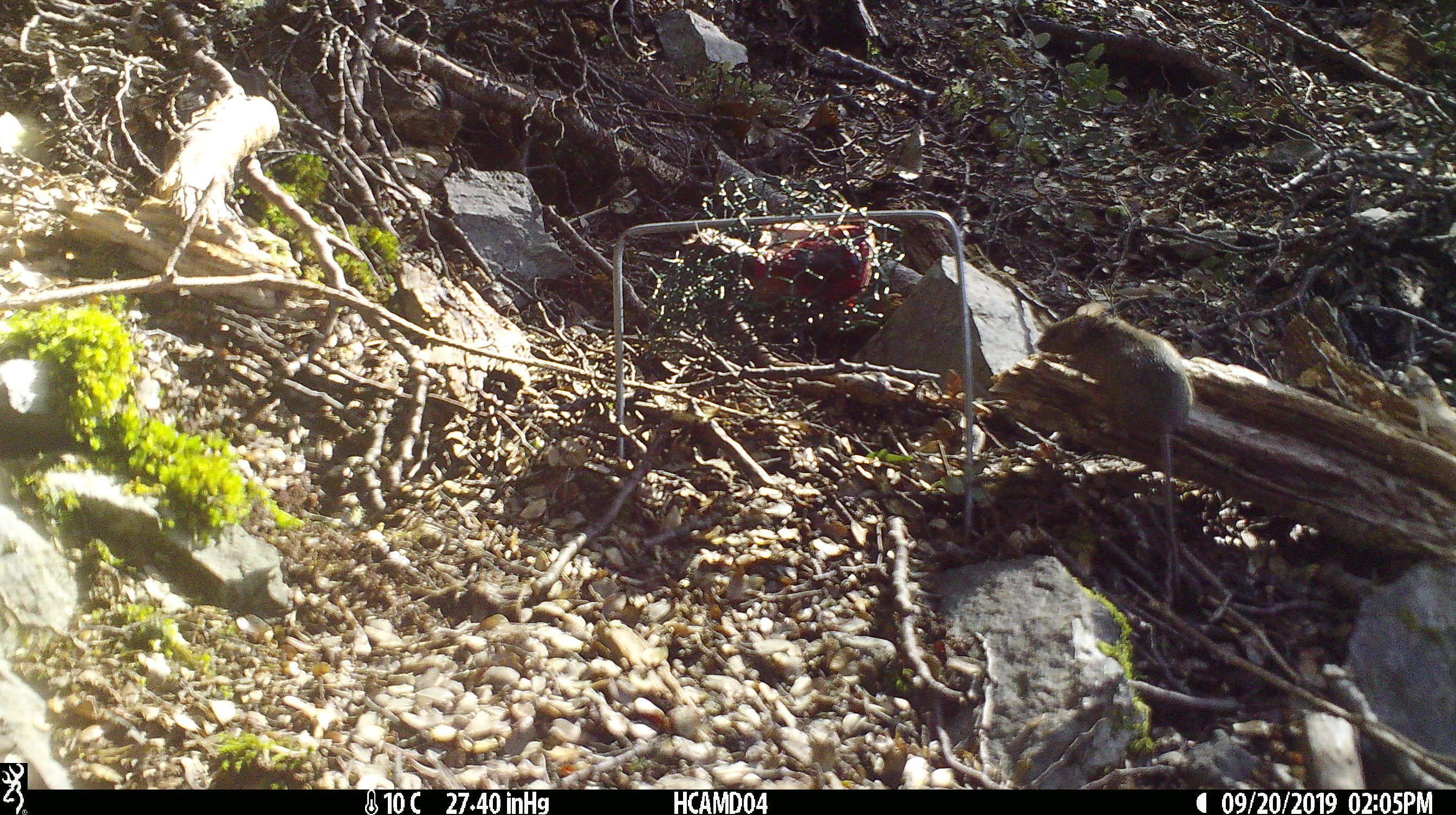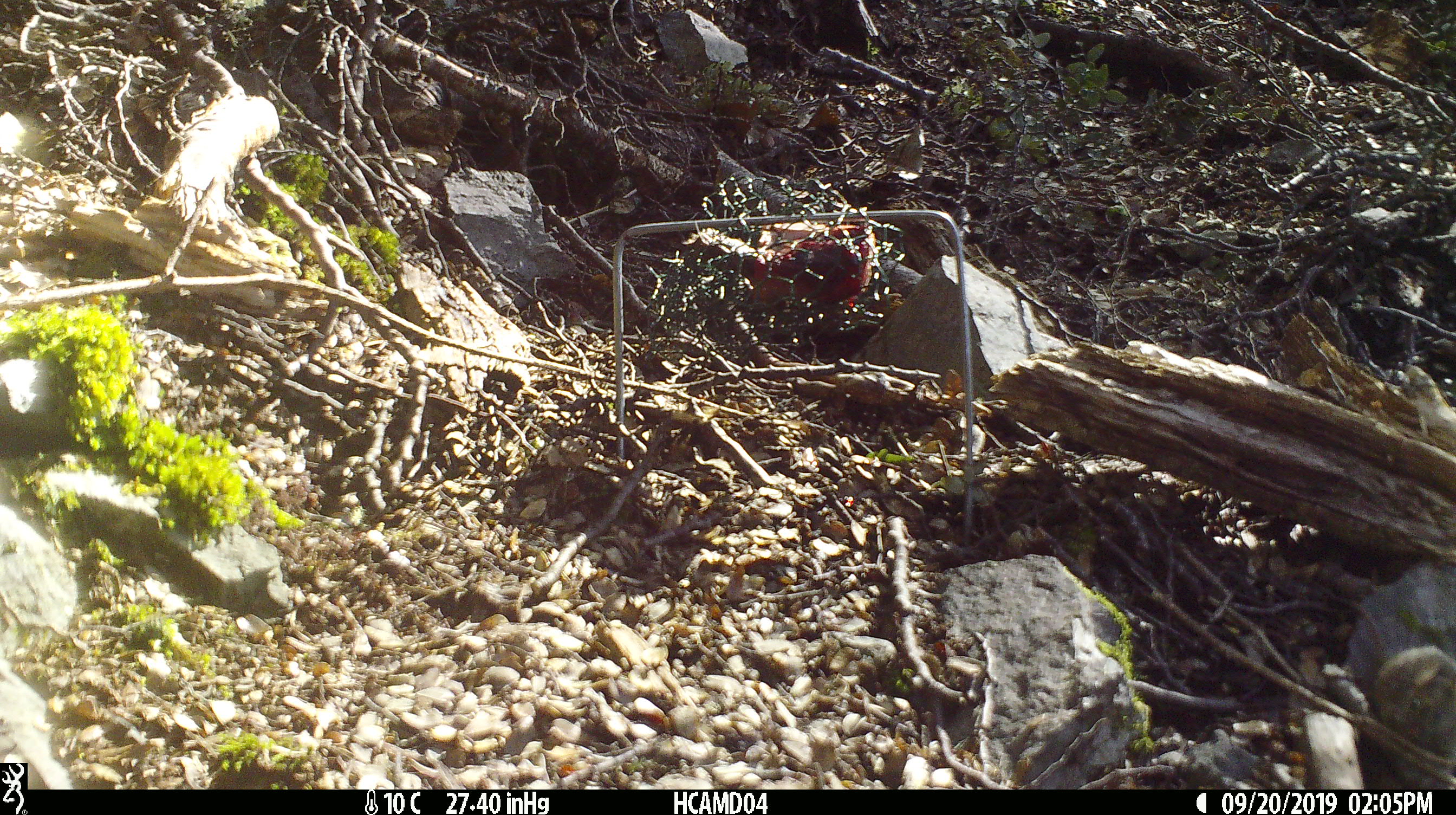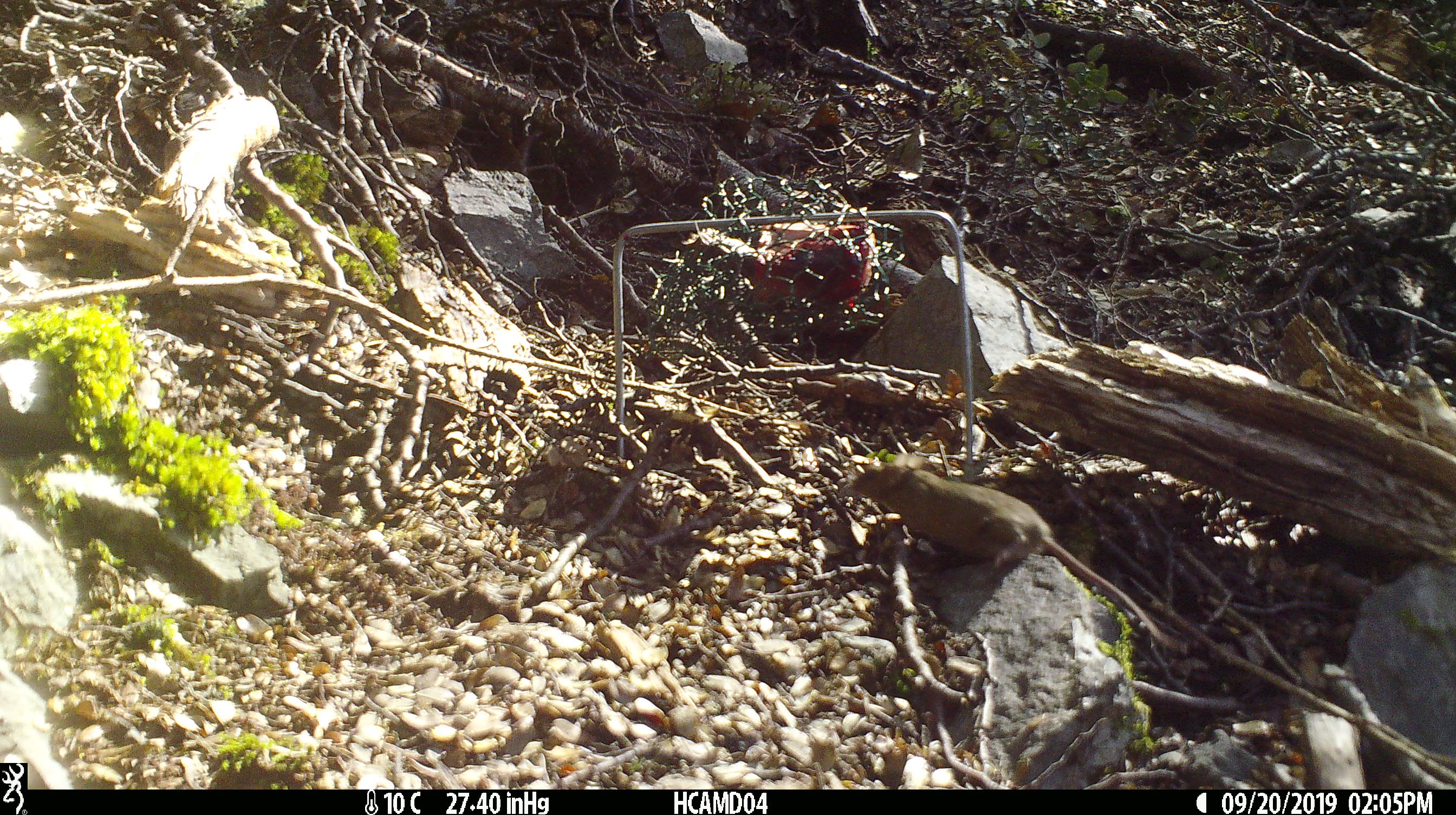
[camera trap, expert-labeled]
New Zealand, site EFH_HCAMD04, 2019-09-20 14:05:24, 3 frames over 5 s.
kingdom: Animalia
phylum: Chordata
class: Mammalia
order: Rodentia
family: Muridae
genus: Mus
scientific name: Mus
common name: mouse